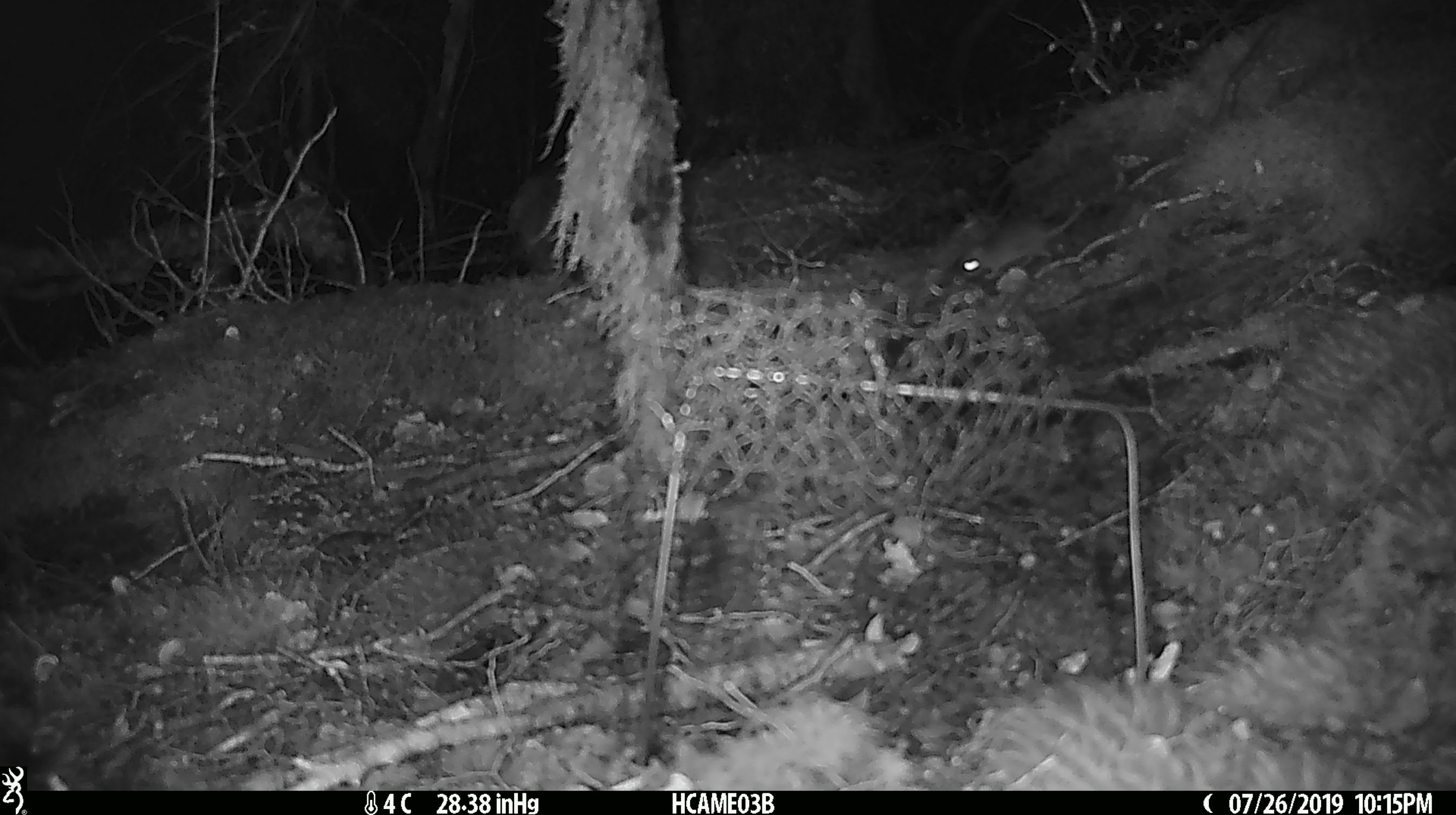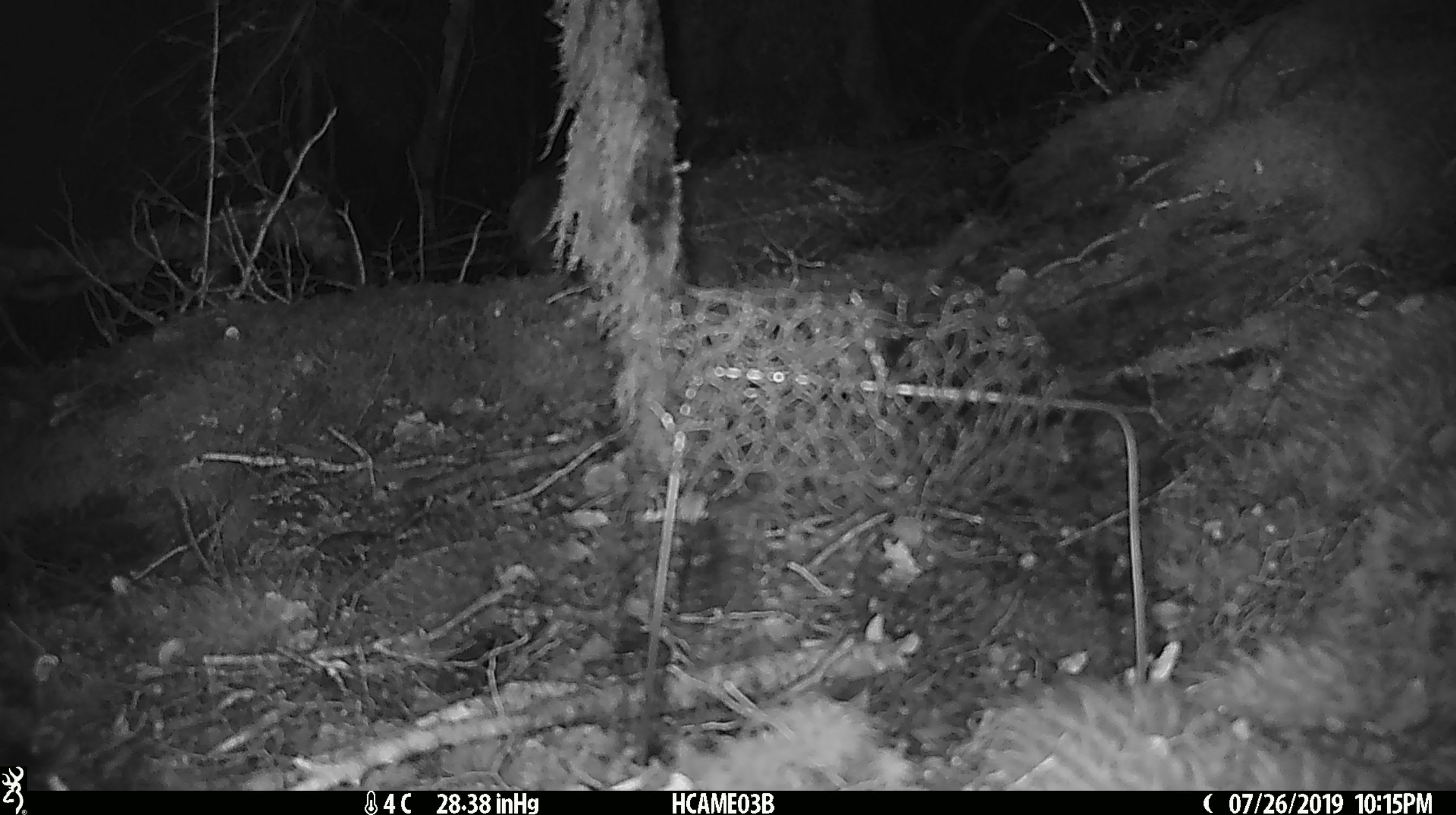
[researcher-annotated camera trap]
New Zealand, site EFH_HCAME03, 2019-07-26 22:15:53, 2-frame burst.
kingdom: Animalia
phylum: Chordata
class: Mammalia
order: Rodentia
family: Muridae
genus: Mus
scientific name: Mus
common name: mouse